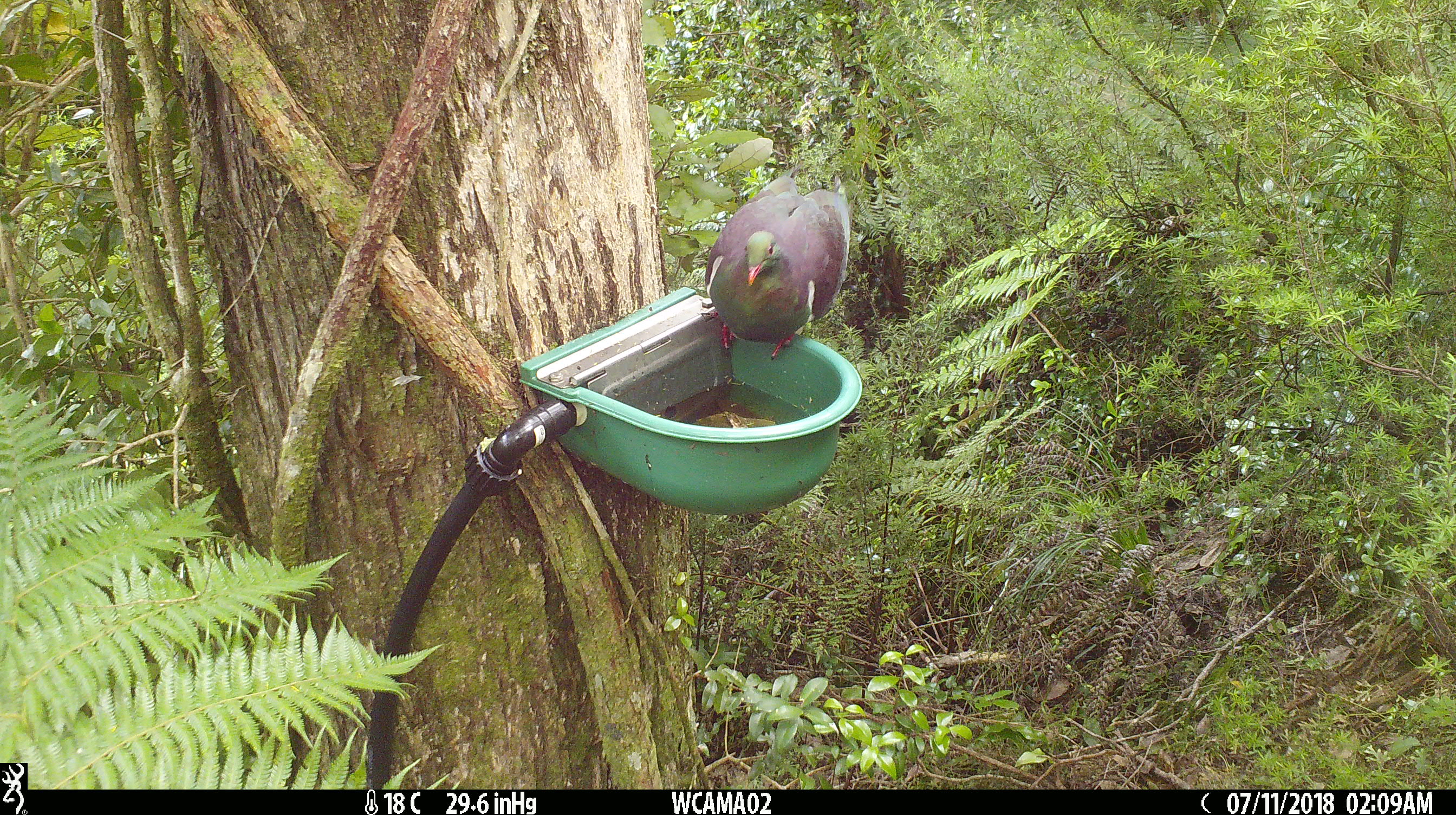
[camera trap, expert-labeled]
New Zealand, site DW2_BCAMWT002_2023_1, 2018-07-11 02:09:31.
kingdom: Animalia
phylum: Chordata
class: Aves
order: Columbiformes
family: Columbidae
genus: Hemiphaga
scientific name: Hemiphaga novaeseelandiae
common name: new zealand pigeon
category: kereru